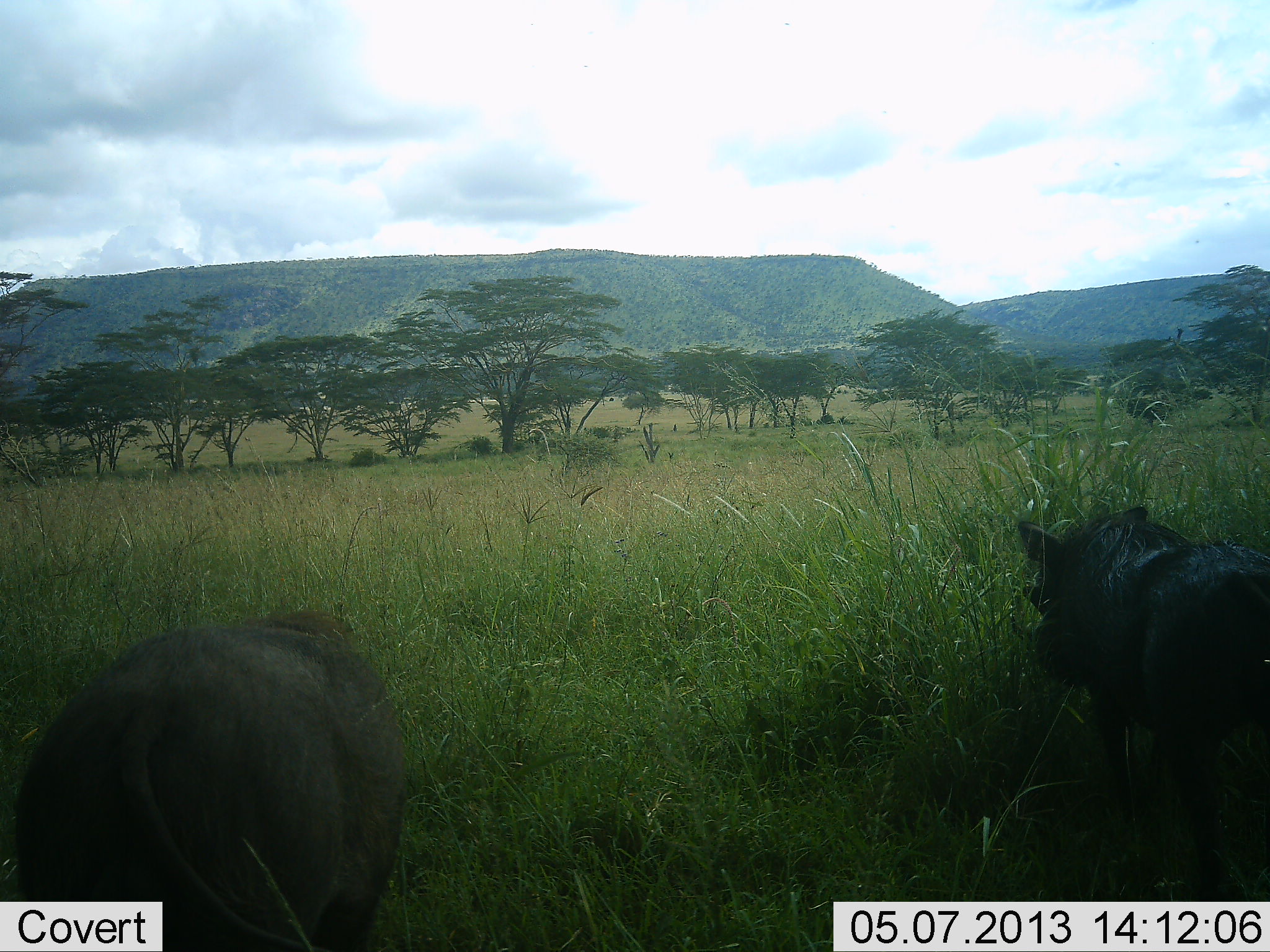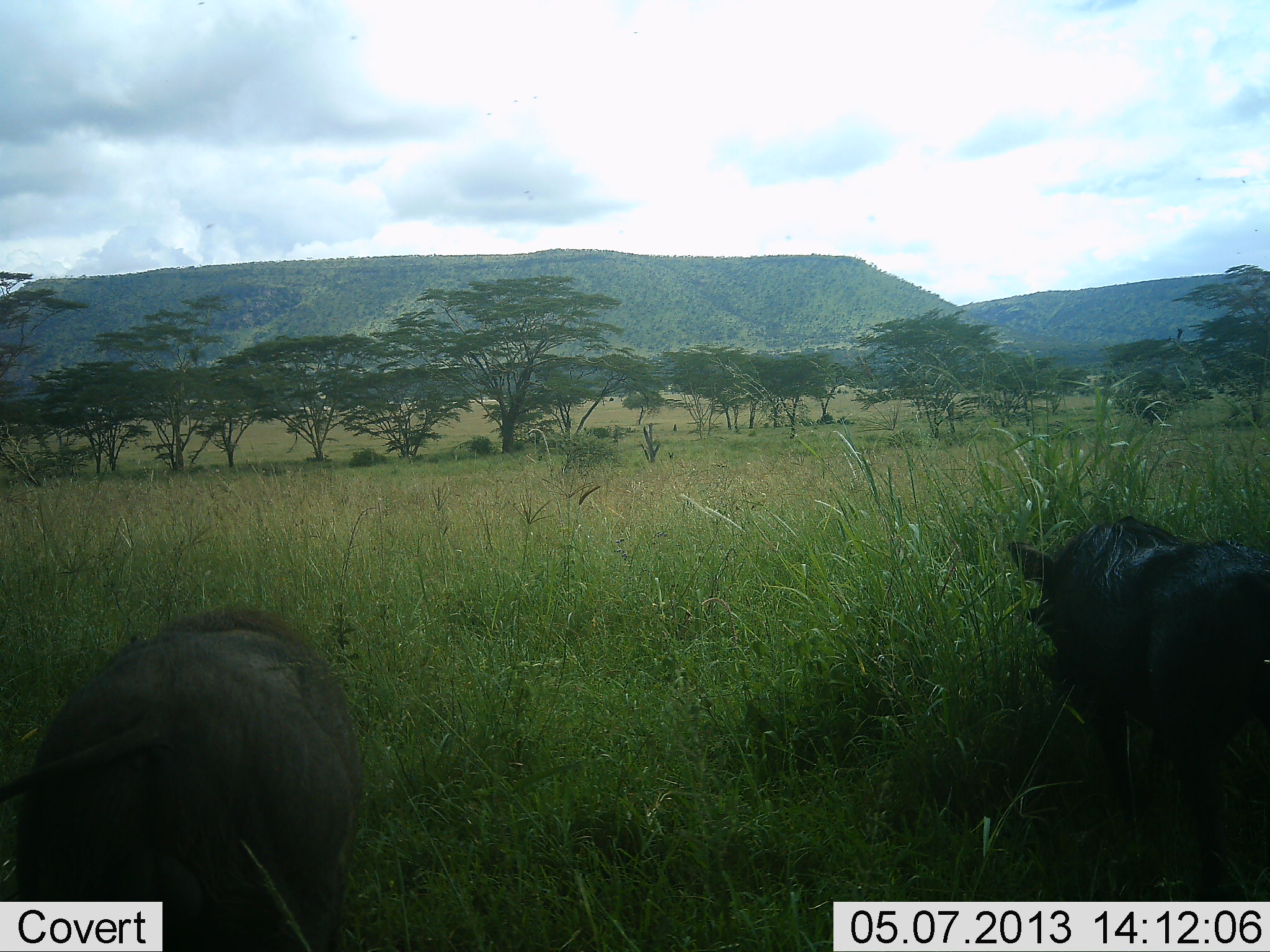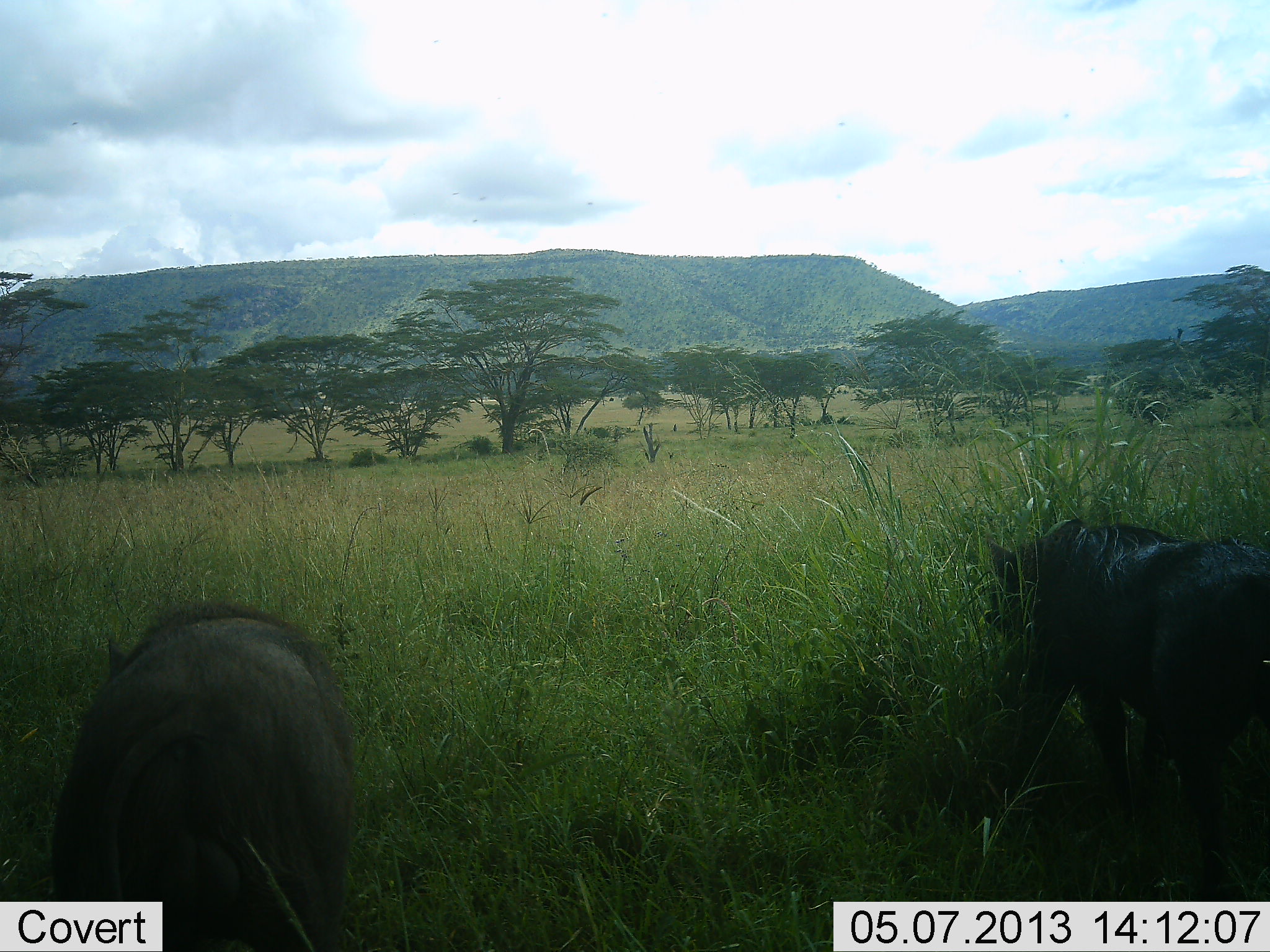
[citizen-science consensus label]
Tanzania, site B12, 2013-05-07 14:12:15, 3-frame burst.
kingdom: Animalia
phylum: Chordata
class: Mammalia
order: Artiodactyla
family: Suidae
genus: Phacochoerus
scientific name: Phacochoerus africanus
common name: warthog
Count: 2.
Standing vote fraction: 30%.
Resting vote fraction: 0%.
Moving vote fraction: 20%.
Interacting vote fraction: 0%.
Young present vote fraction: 0%.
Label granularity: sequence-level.